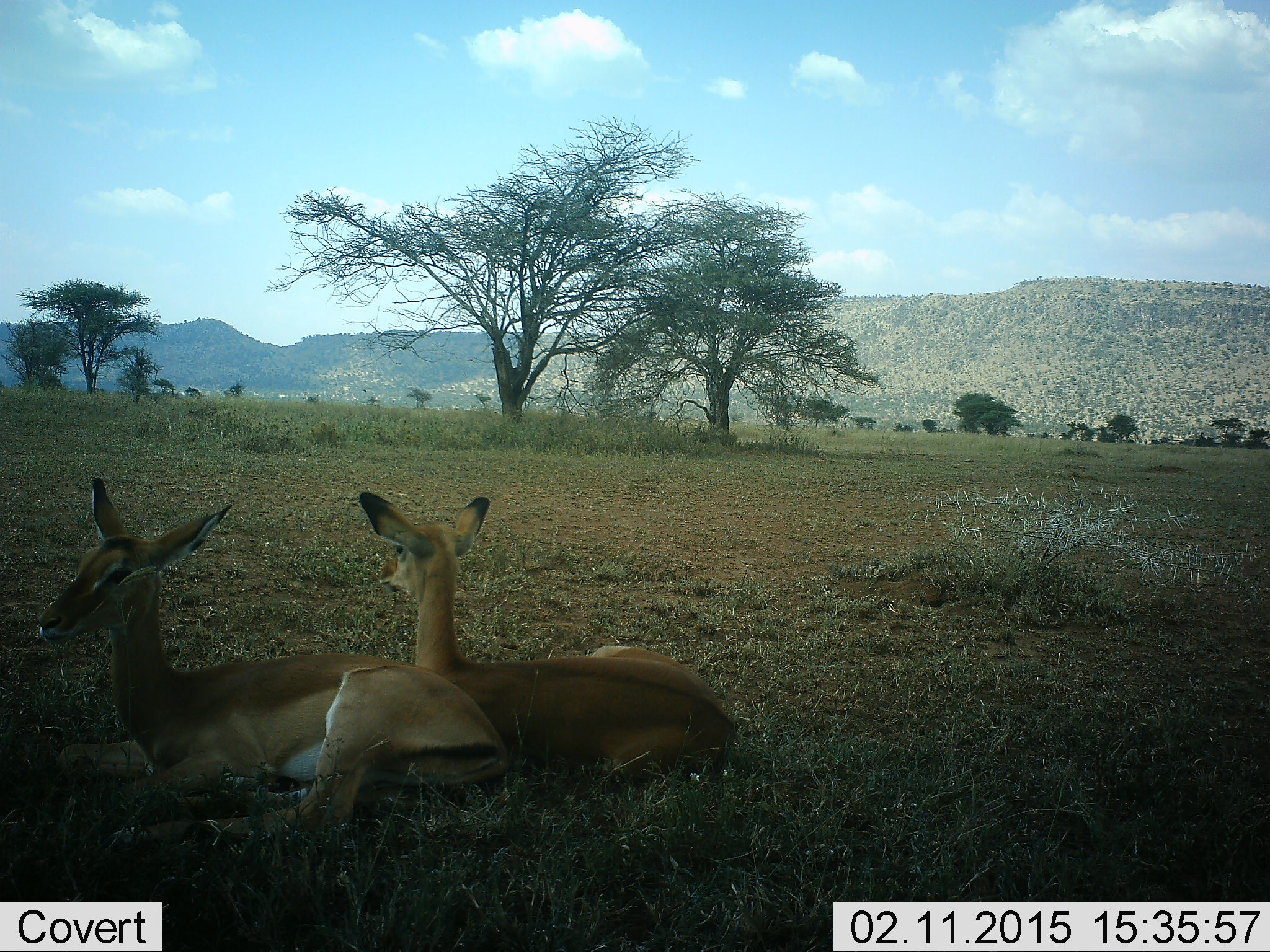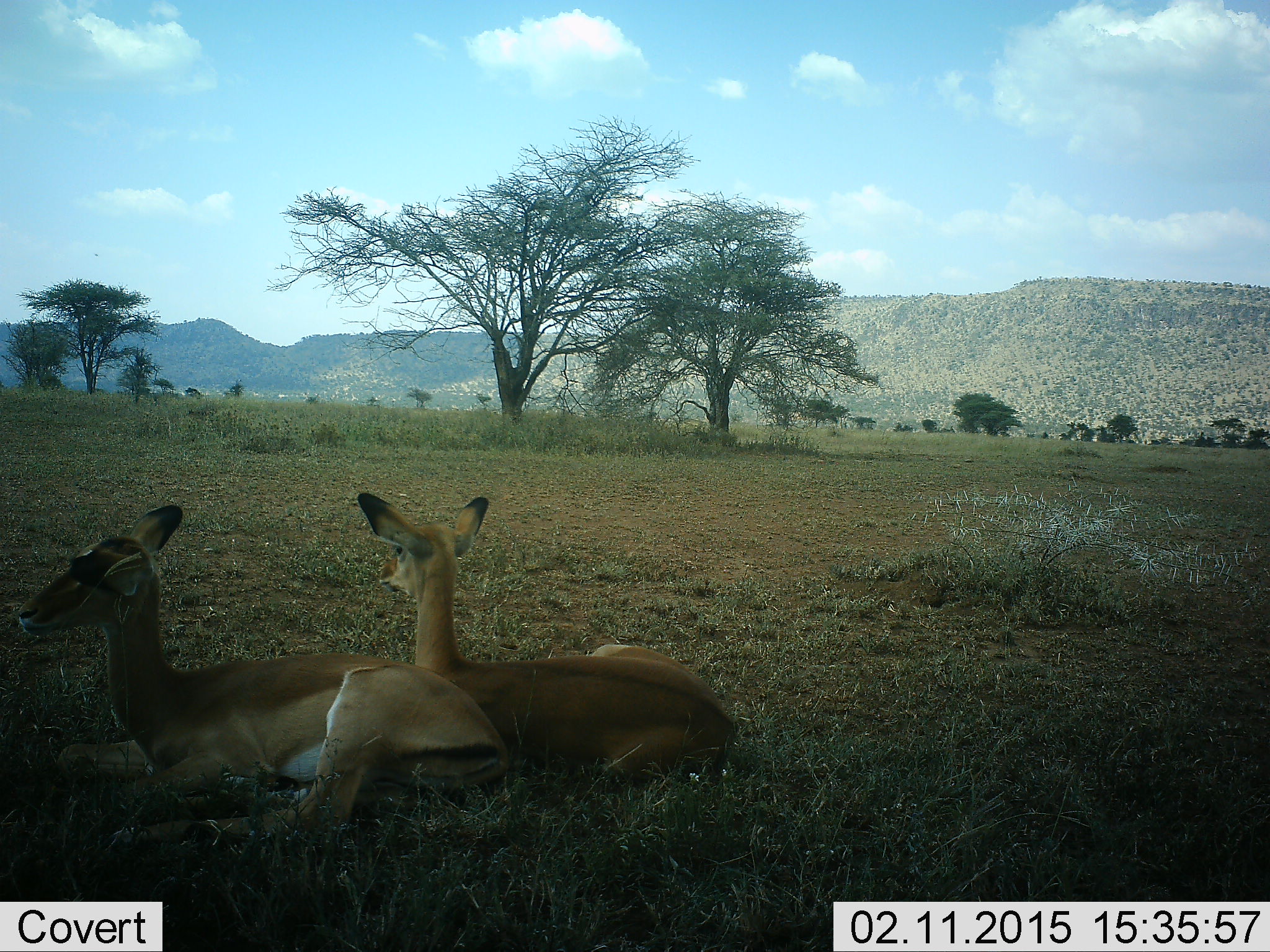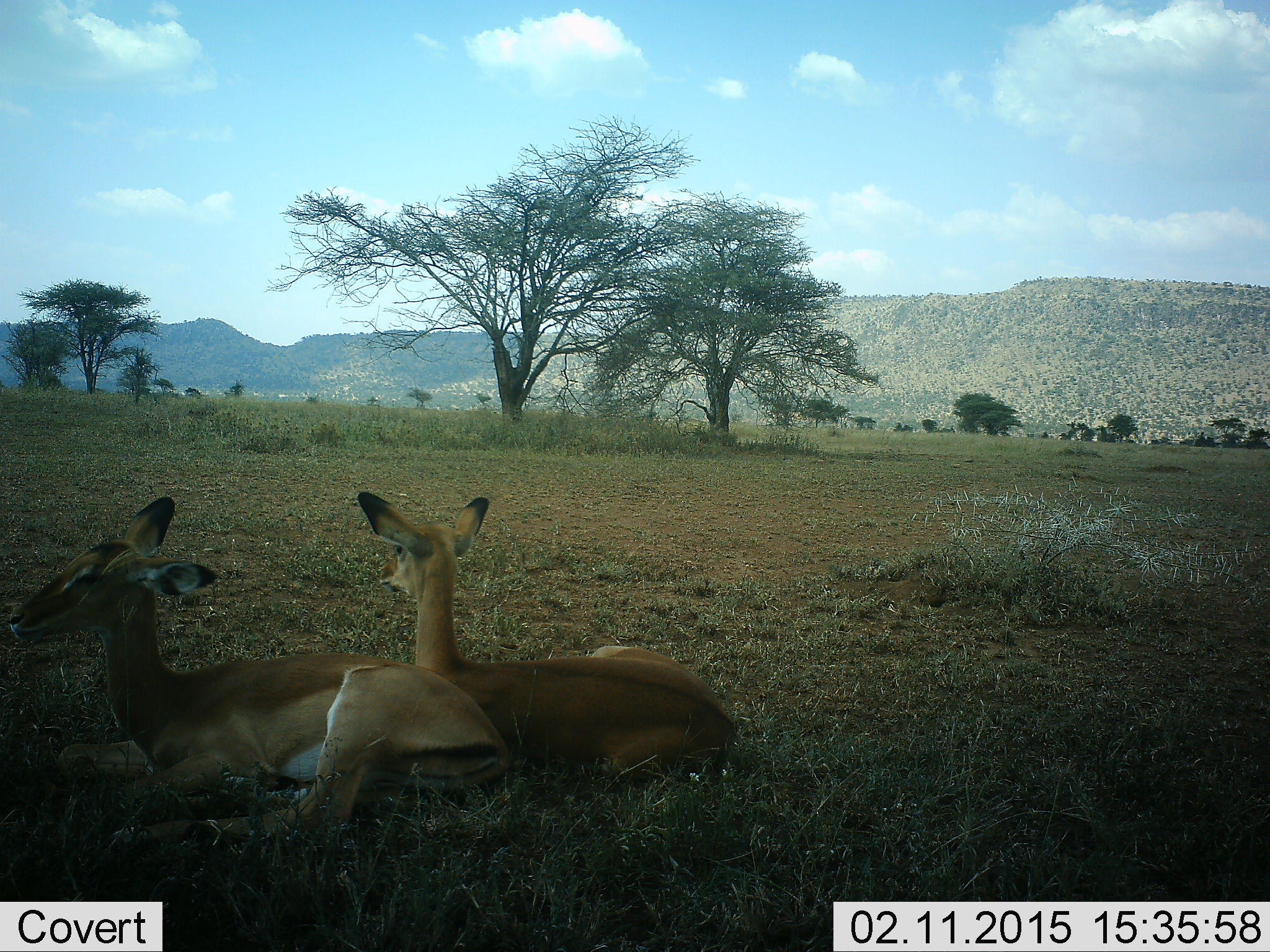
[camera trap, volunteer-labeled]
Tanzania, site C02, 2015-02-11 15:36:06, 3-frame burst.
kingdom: Animalia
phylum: Chordata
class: Mammalia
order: Artiodactyla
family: Bovidae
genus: Aepyceros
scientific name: Aepyceros melampus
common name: impala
Impala (Aepyceros melampus), count 2. Behavior (volunteer vote fractions): standing 0%, resting 100%, moving 0%, interacting 10%. Young present (vote fraction): 0%. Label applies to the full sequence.